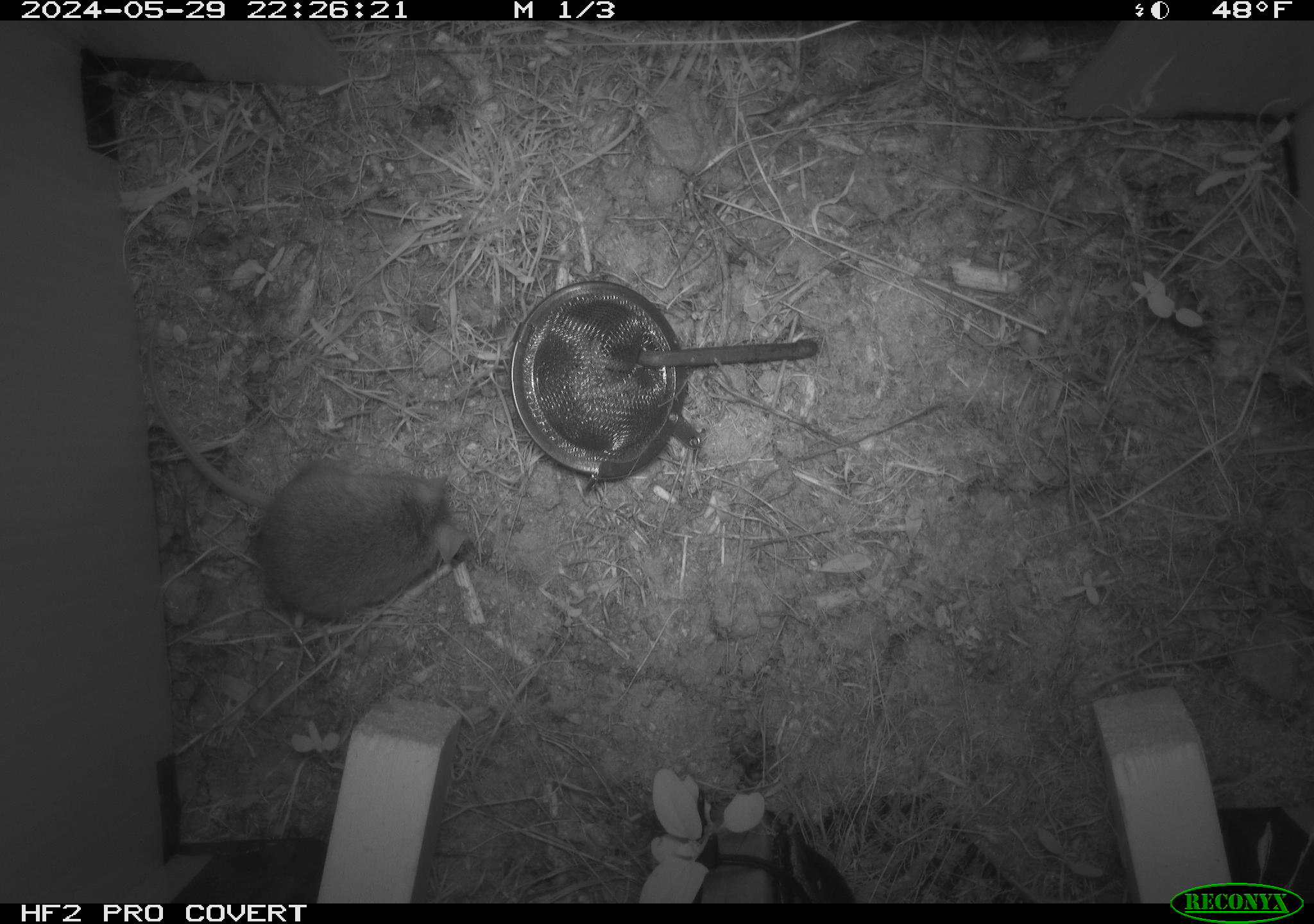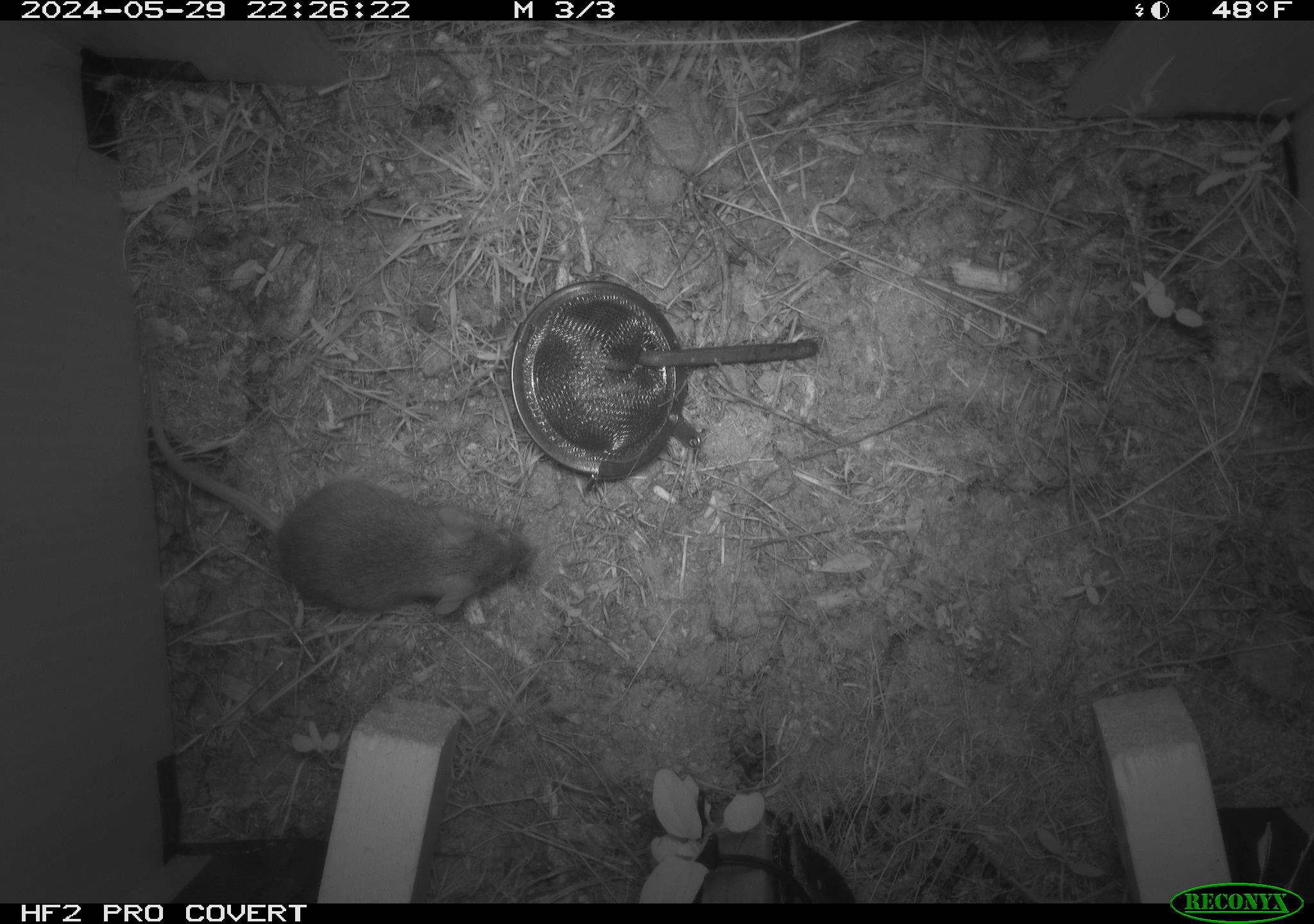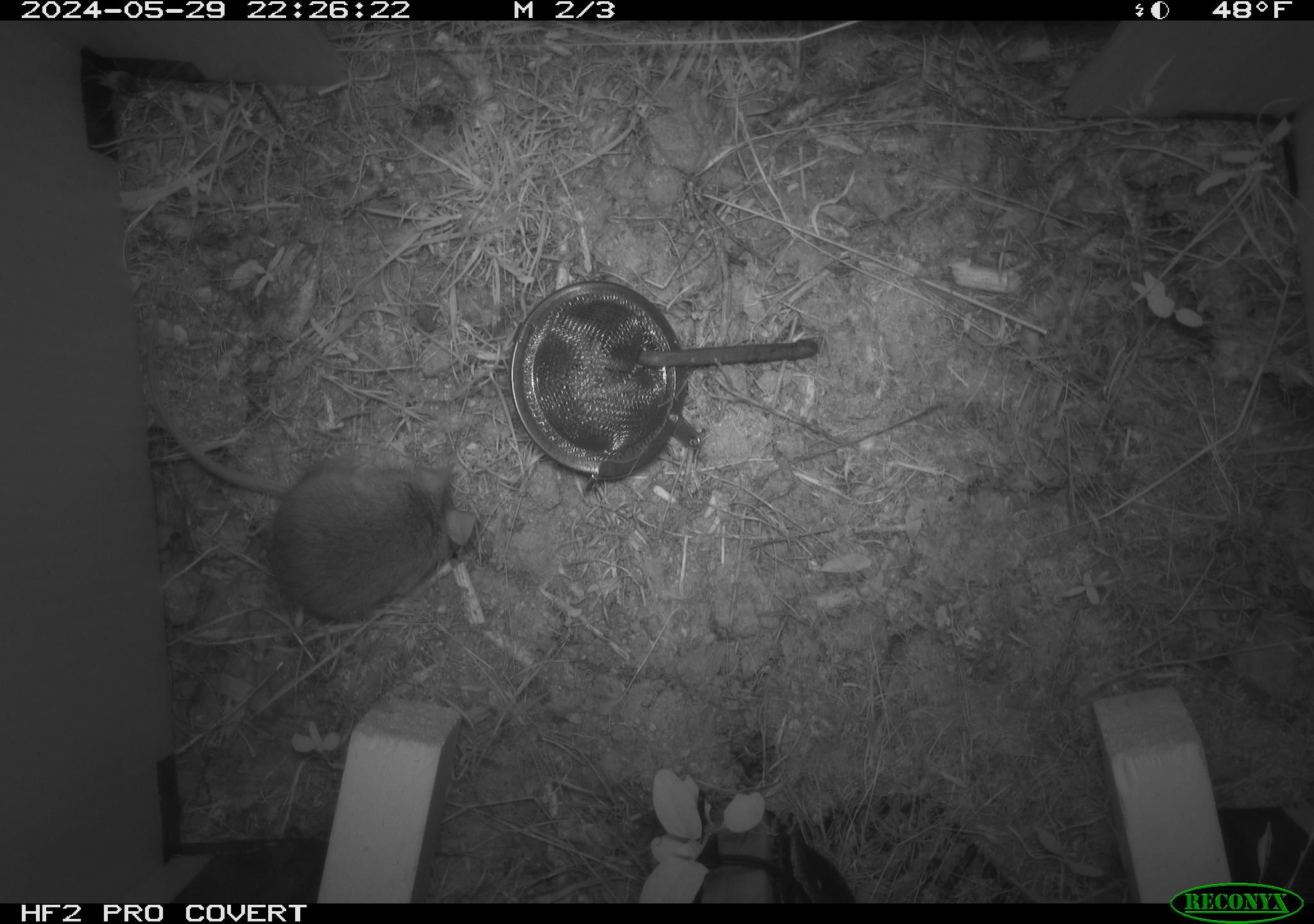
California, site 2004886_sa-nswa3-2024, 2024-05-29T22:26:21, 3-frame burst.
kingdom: Animalia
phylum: Chordata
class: Mammalia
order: Rodentia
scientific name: Rodentia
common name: rodent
Rodent (Rodentia).